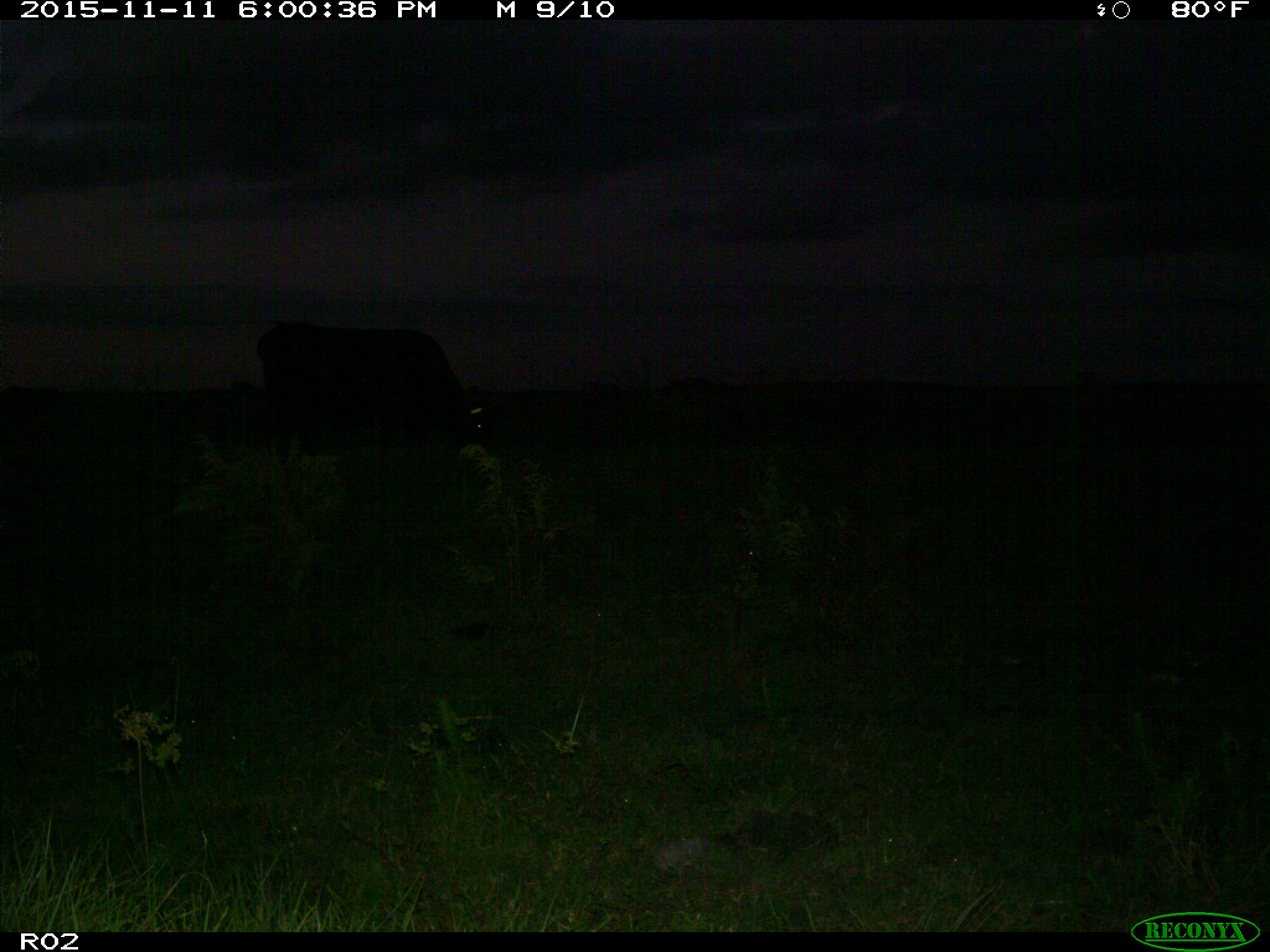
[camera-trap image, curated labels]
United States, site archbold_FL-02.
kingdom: Animalia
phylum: Chordata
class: Mammalia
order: Artiodactyla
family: Bovidae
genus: Bos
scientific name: Bos taurus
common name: domestic cow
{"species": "Bos taurus (domestic cow)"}